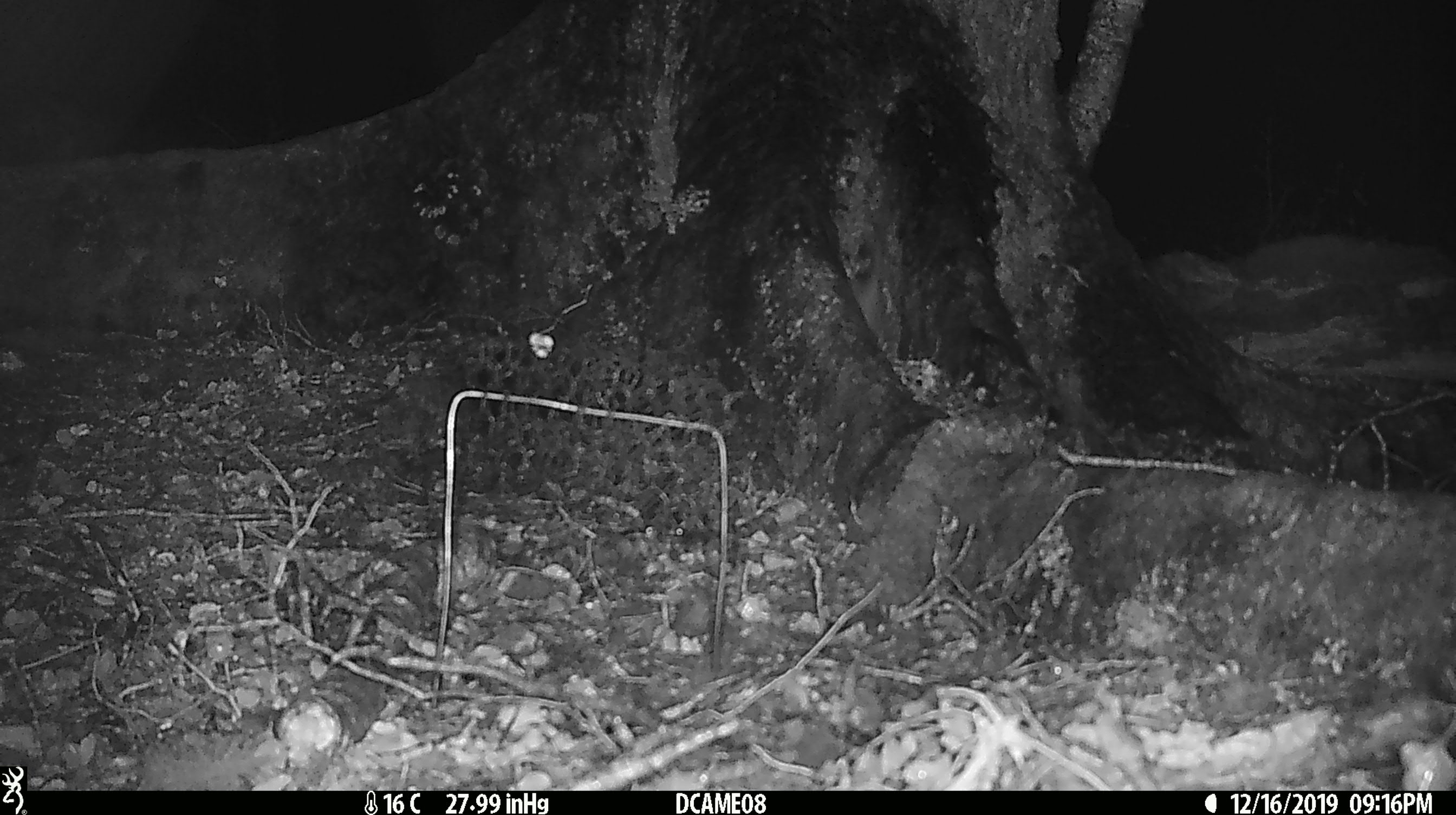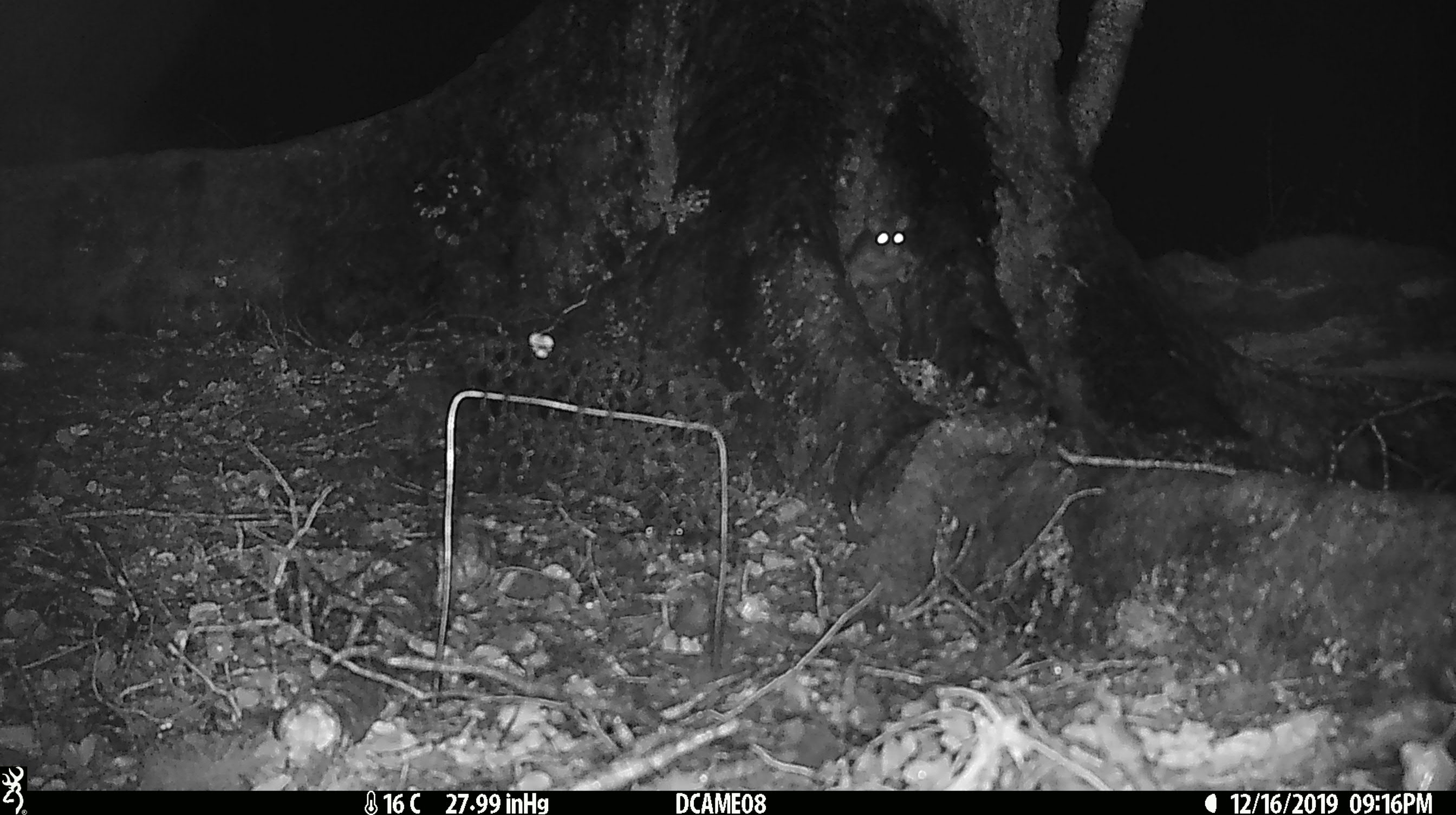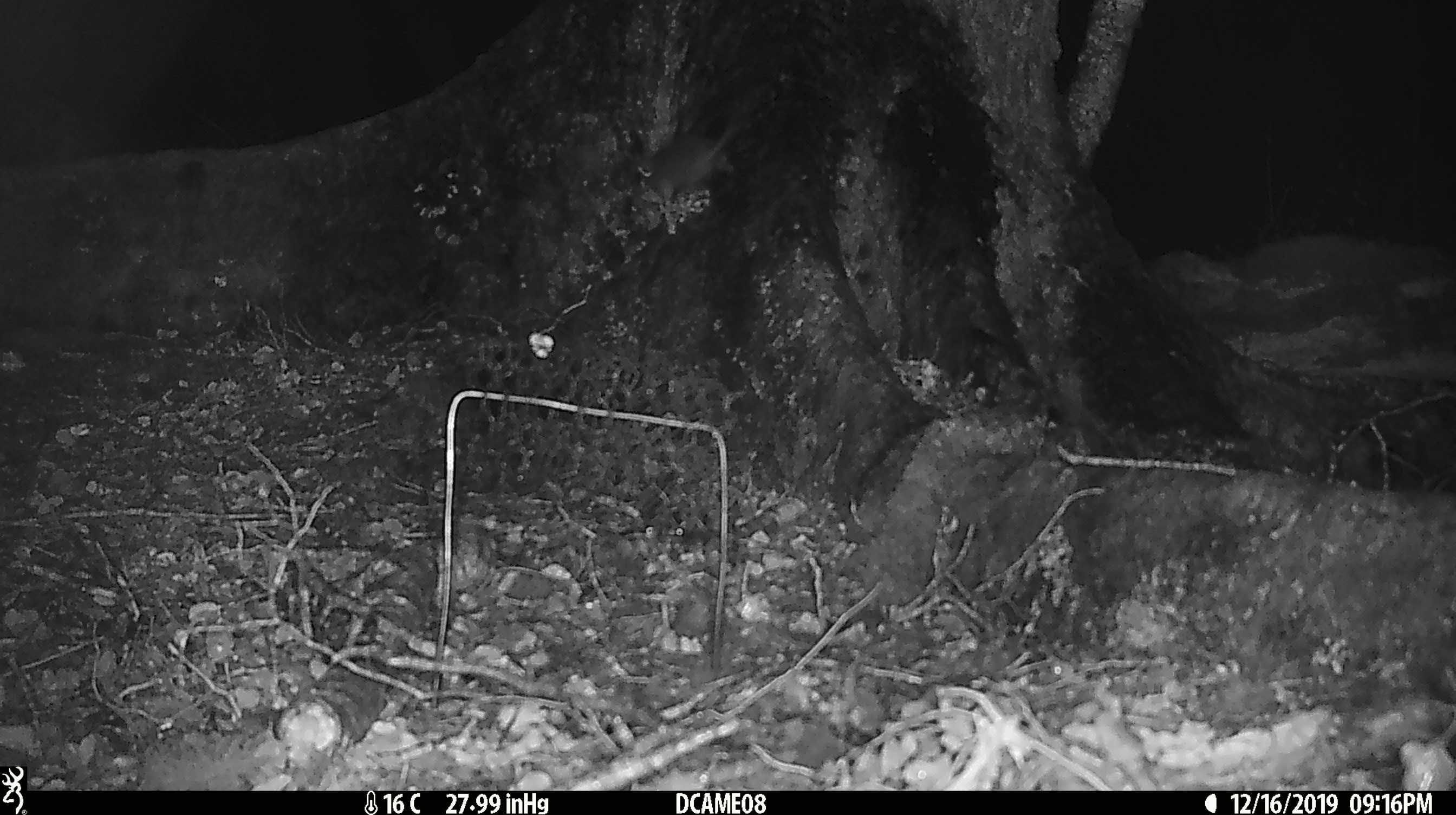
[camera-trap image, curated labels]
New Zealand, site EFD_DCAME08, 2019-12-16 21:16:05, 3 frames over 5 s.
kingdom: Animalia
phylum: Chordata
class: Mammalia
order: Rodentia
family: Muridae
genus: Rattus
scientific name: Rattus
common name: rat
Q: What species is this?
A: Rat (Rattus).